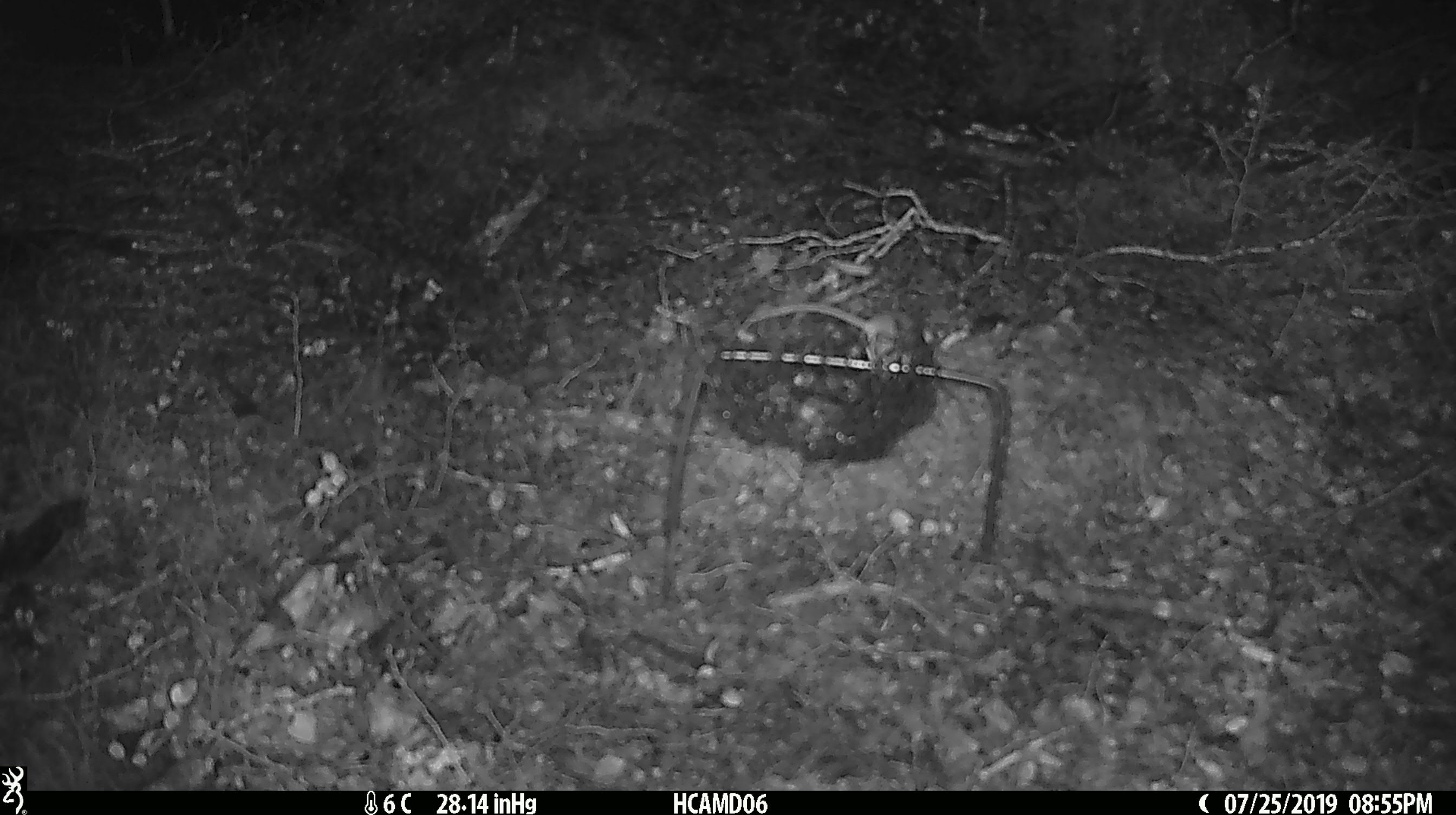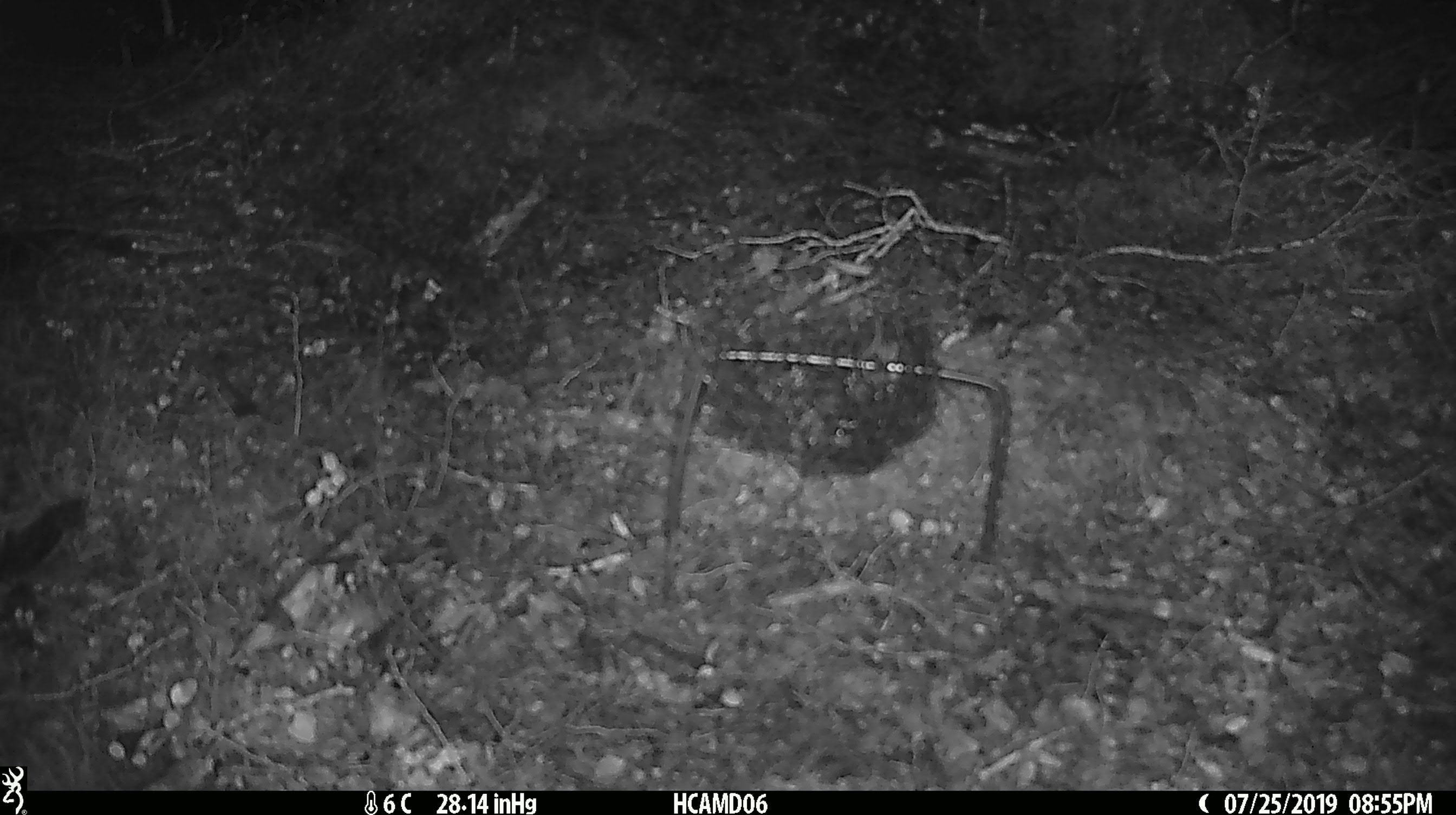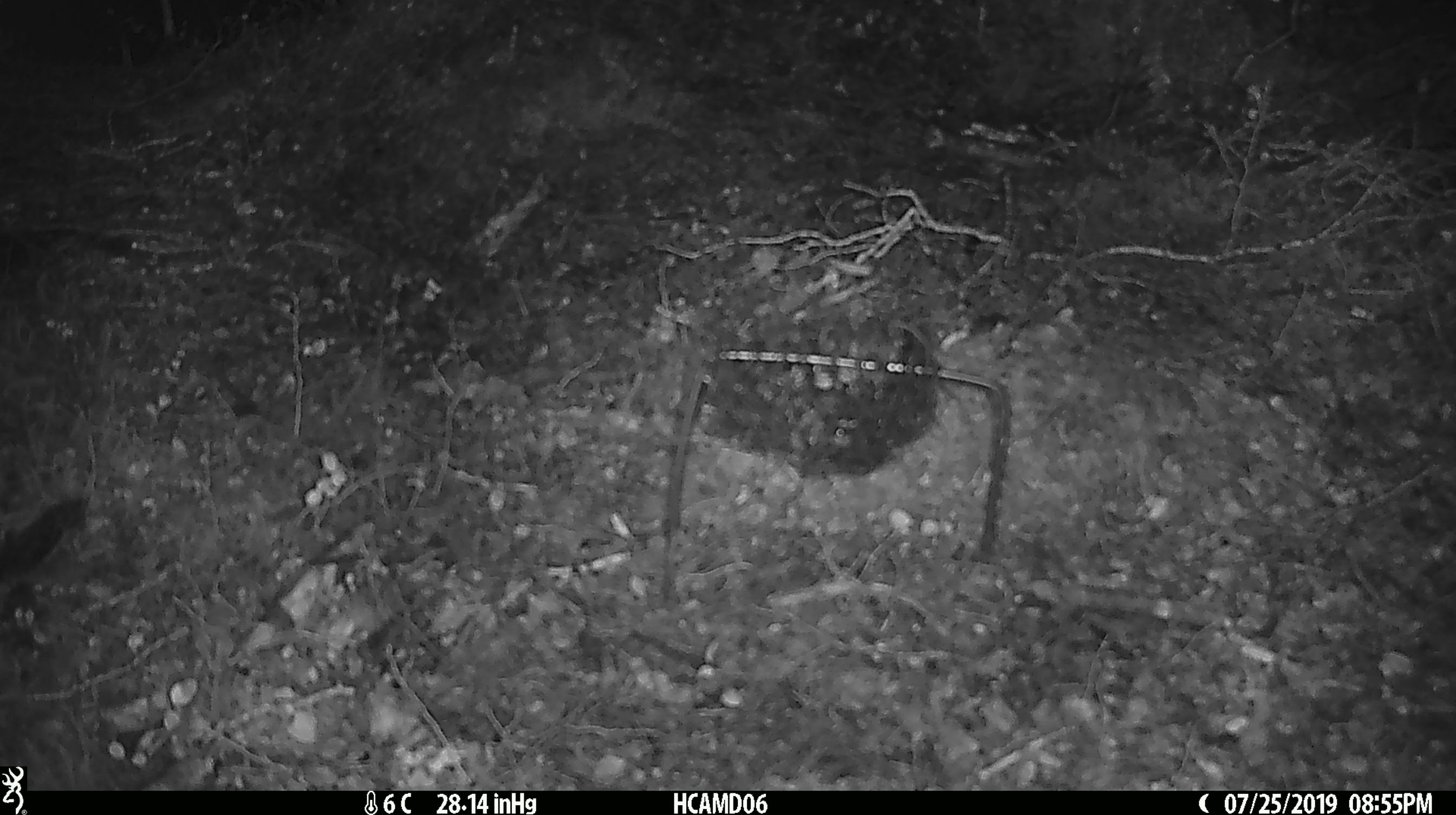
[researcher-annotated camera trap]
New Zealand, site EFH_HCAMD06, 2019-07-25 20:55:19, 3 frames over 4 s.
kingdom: Animalia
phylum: Chordata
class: Mammalia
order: Rodentia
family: Muridae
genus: Mus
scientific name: Mus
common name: mouse